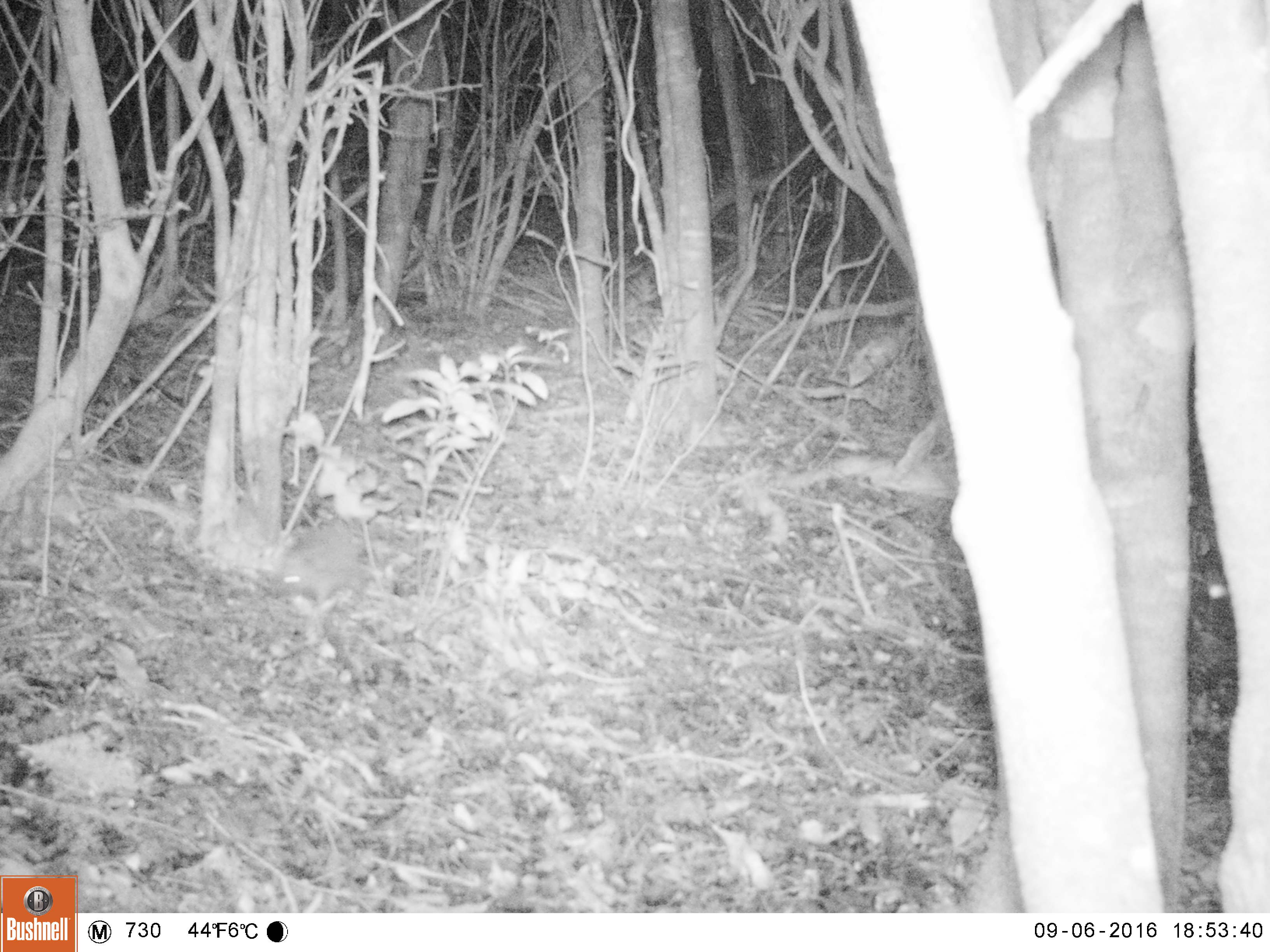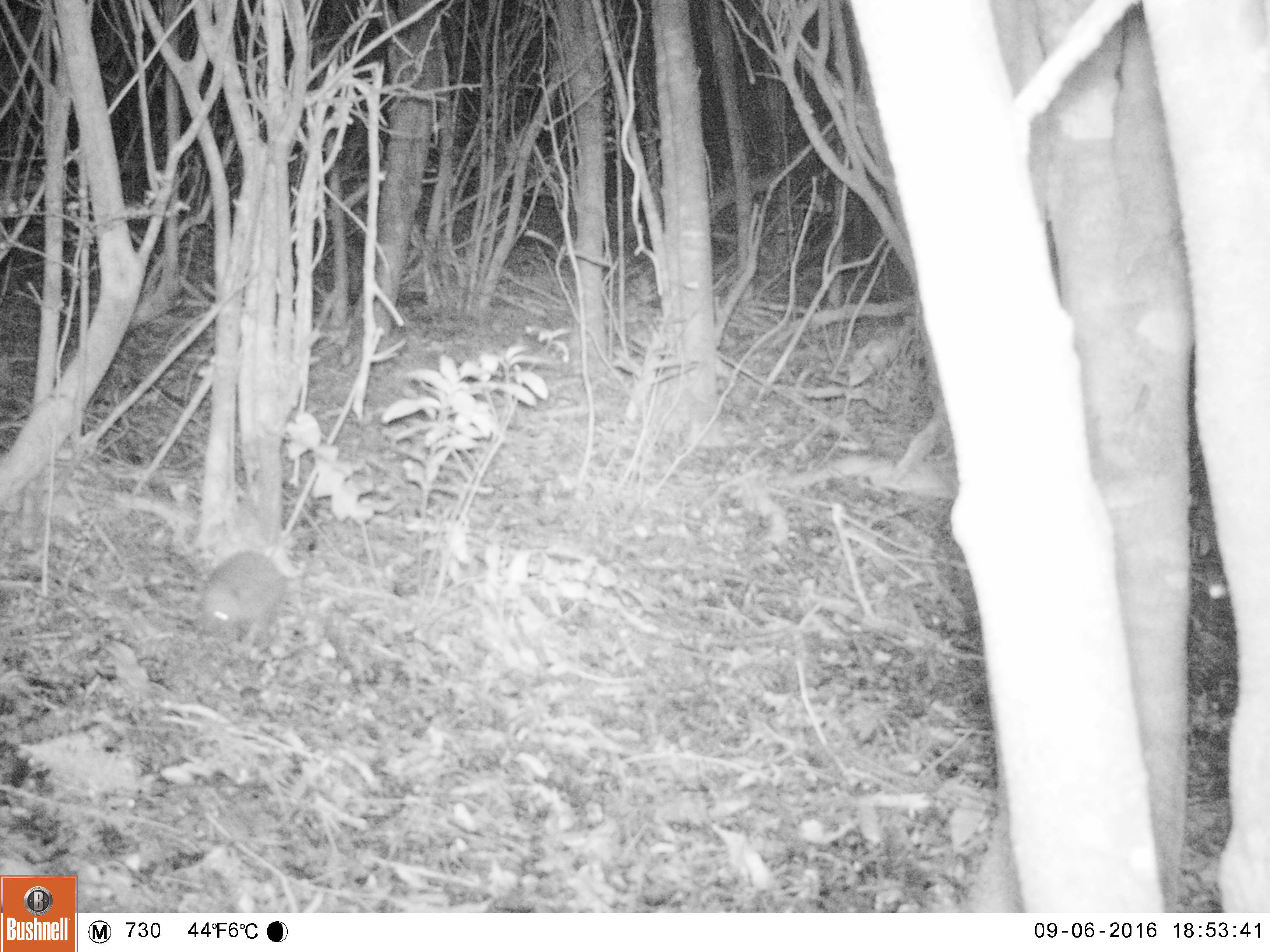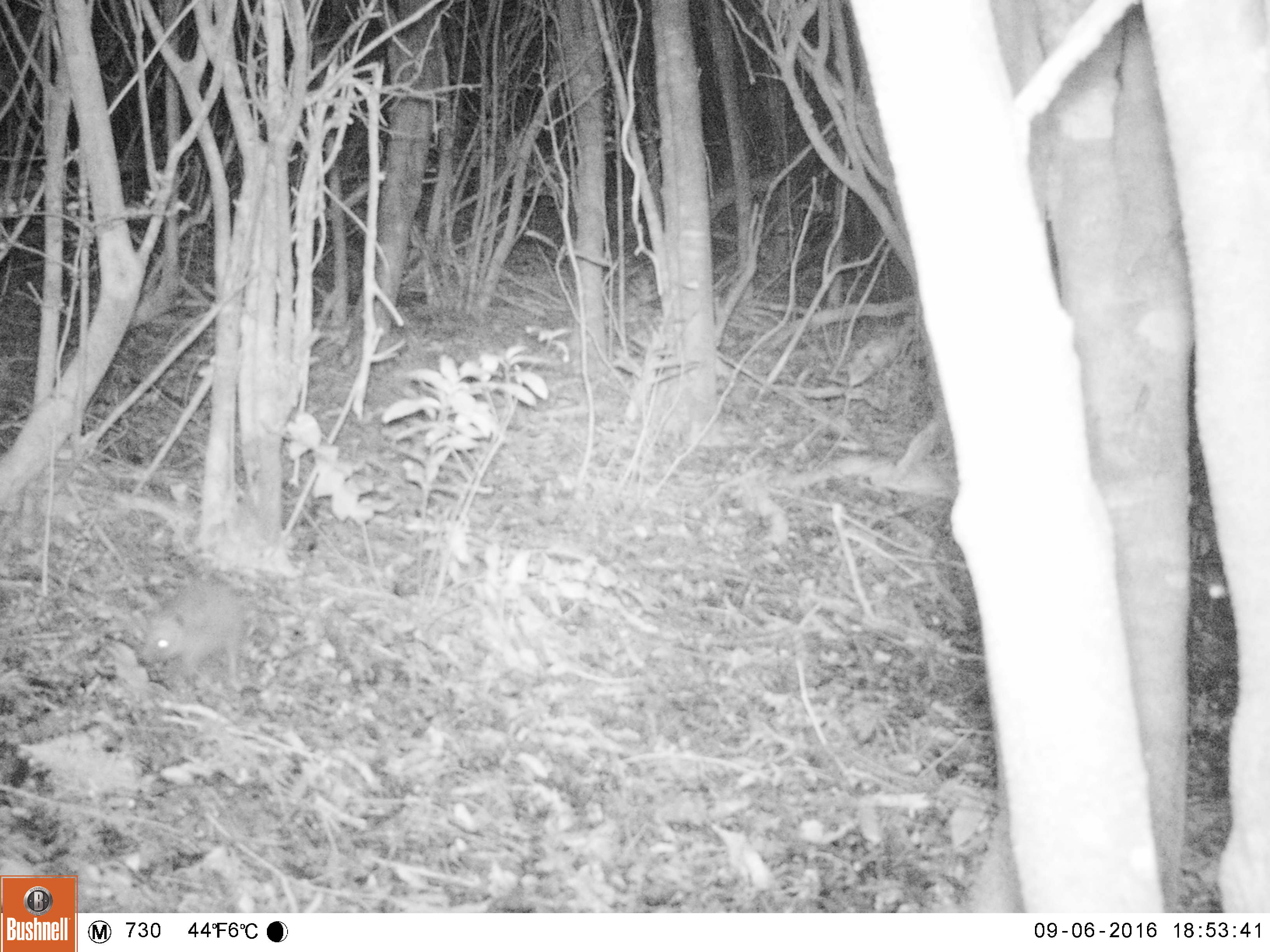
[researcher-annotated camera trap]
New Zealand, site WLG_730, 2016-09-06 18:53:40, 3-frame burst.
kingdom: Animalia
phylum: Chordata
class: Mammalia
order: Eulipotyphla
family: Erinaceidae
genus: Erinaceus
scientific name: Erinaceus europaeus europaeus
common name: european hedgehog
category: hedgehog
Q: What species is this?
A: Hedgehog (european hedgehog) (Erinaceus europaeus europaeus).